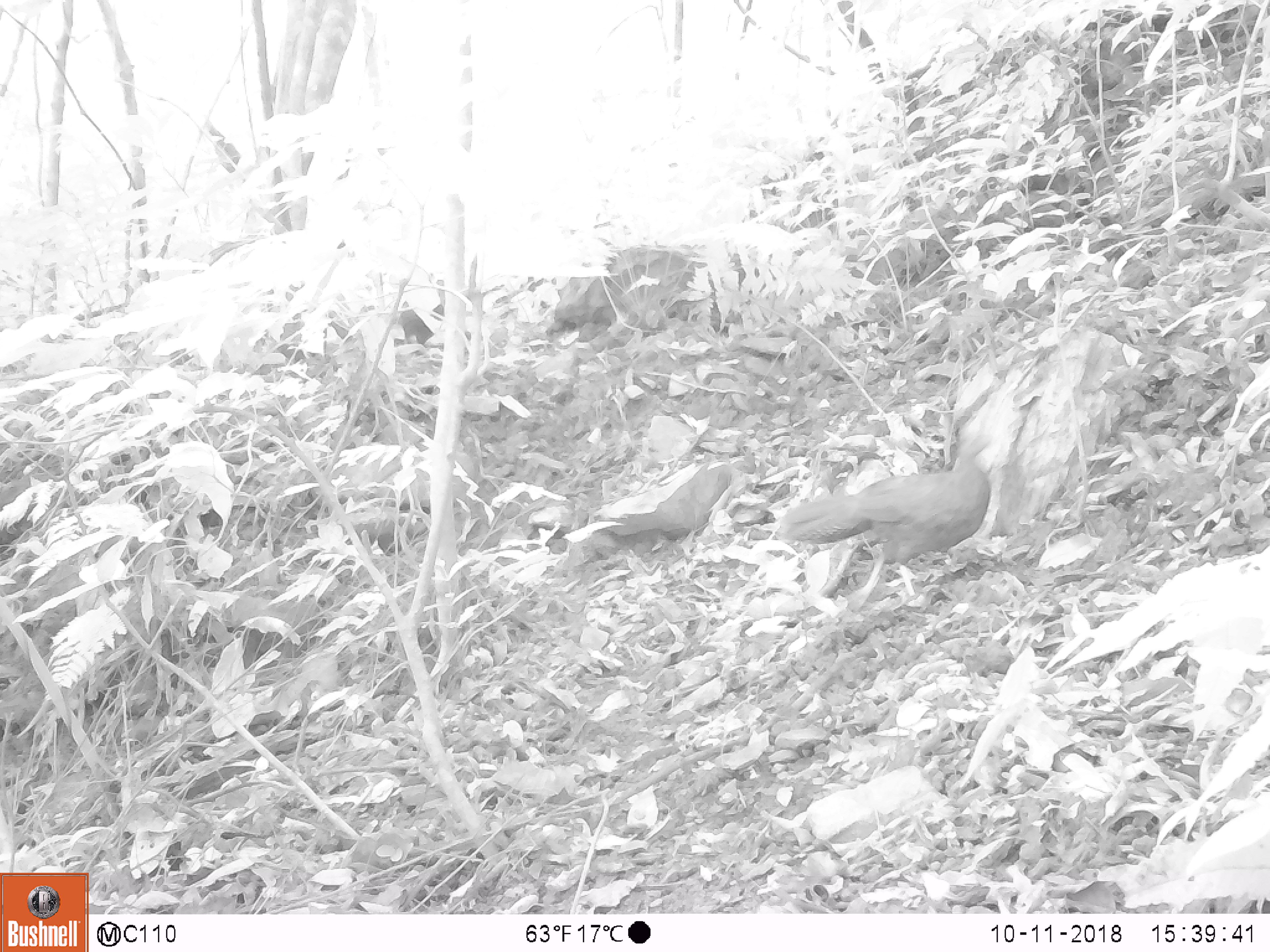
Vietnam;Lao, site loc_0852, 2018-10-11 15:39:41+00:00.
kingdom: Animalia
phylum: Chordata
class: Aves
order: Galliformes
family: Phasianidae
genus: Lophura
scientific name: Lophura nycthemera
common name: silver pheasant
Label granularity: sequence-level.